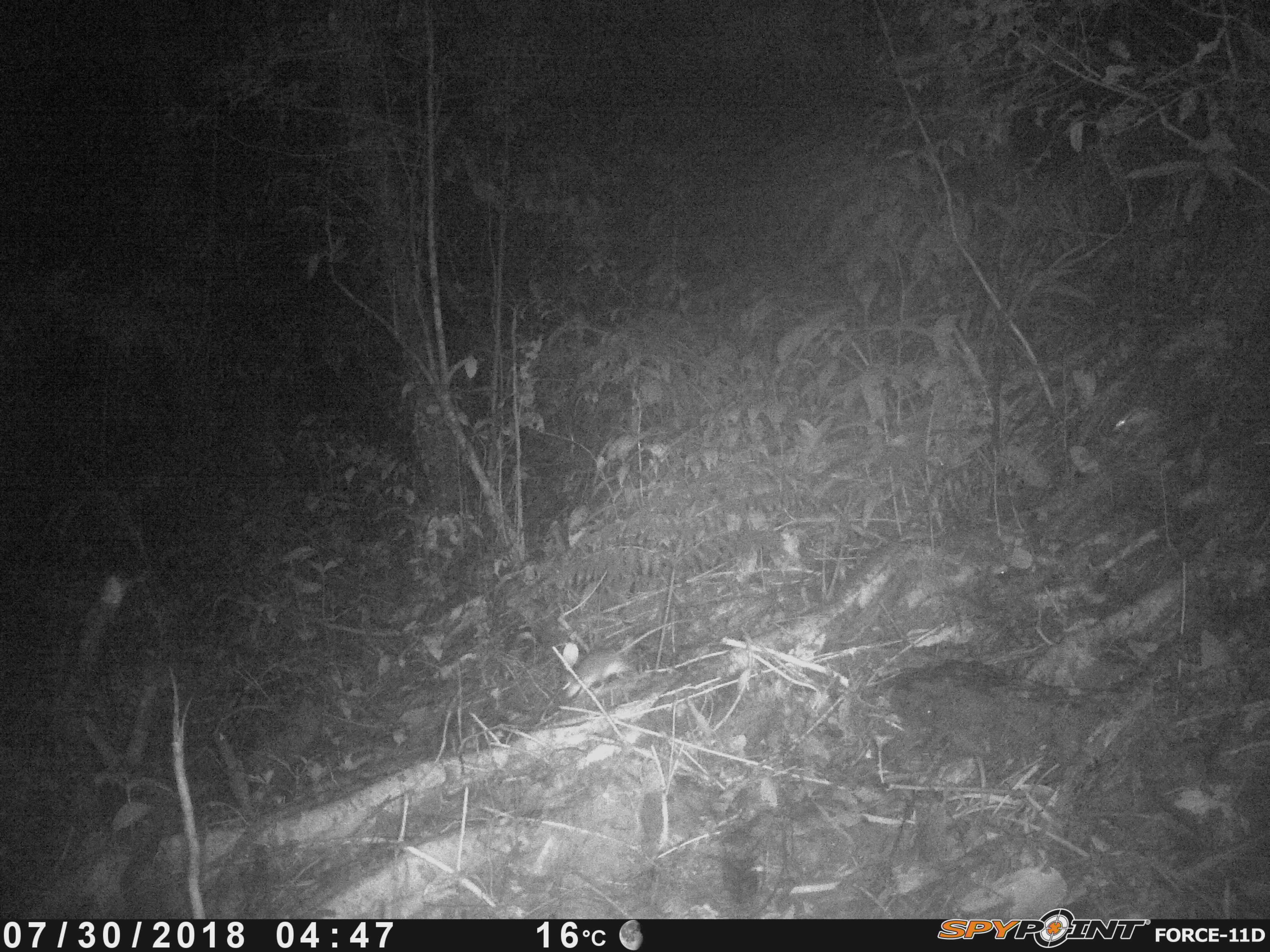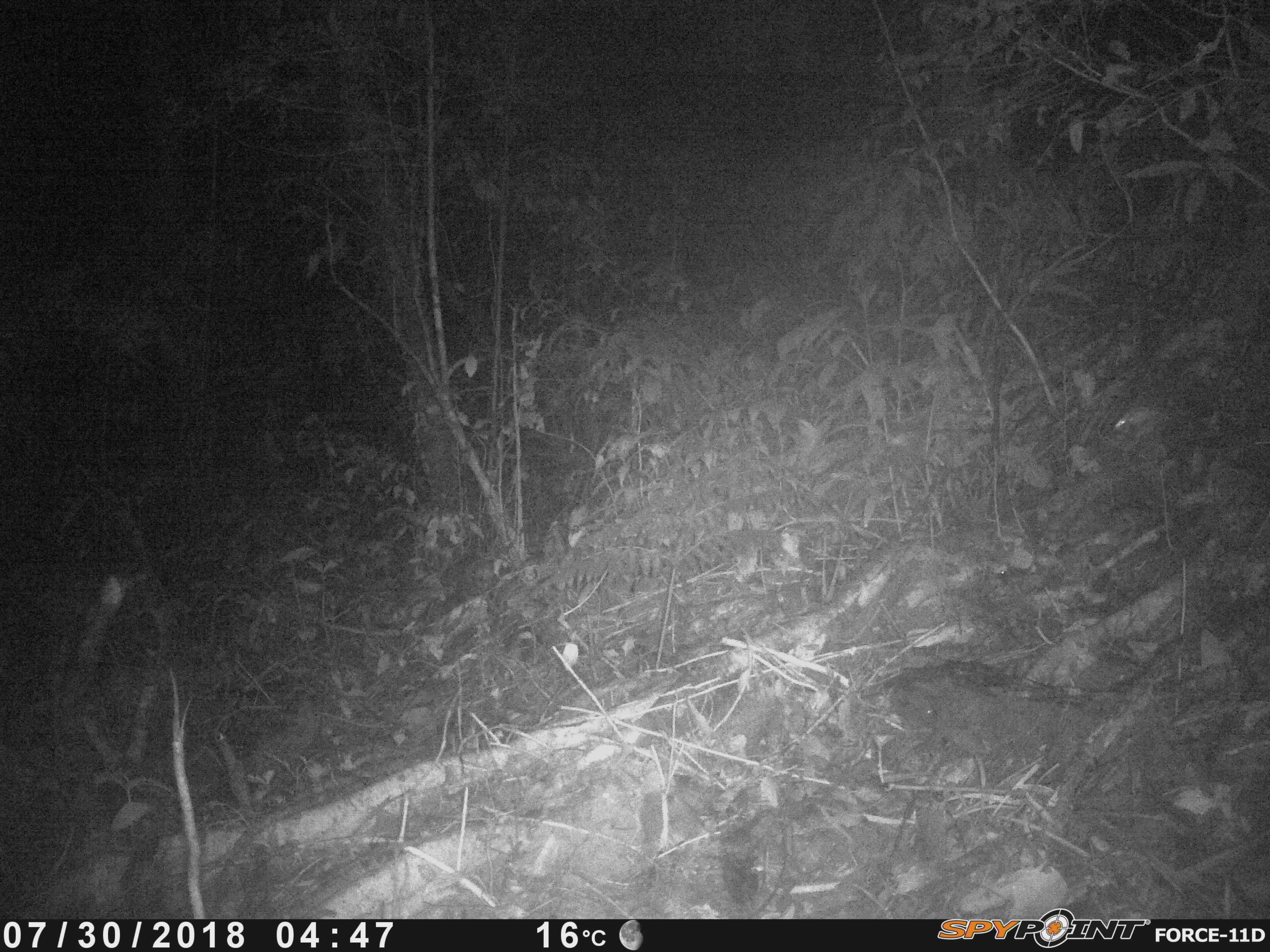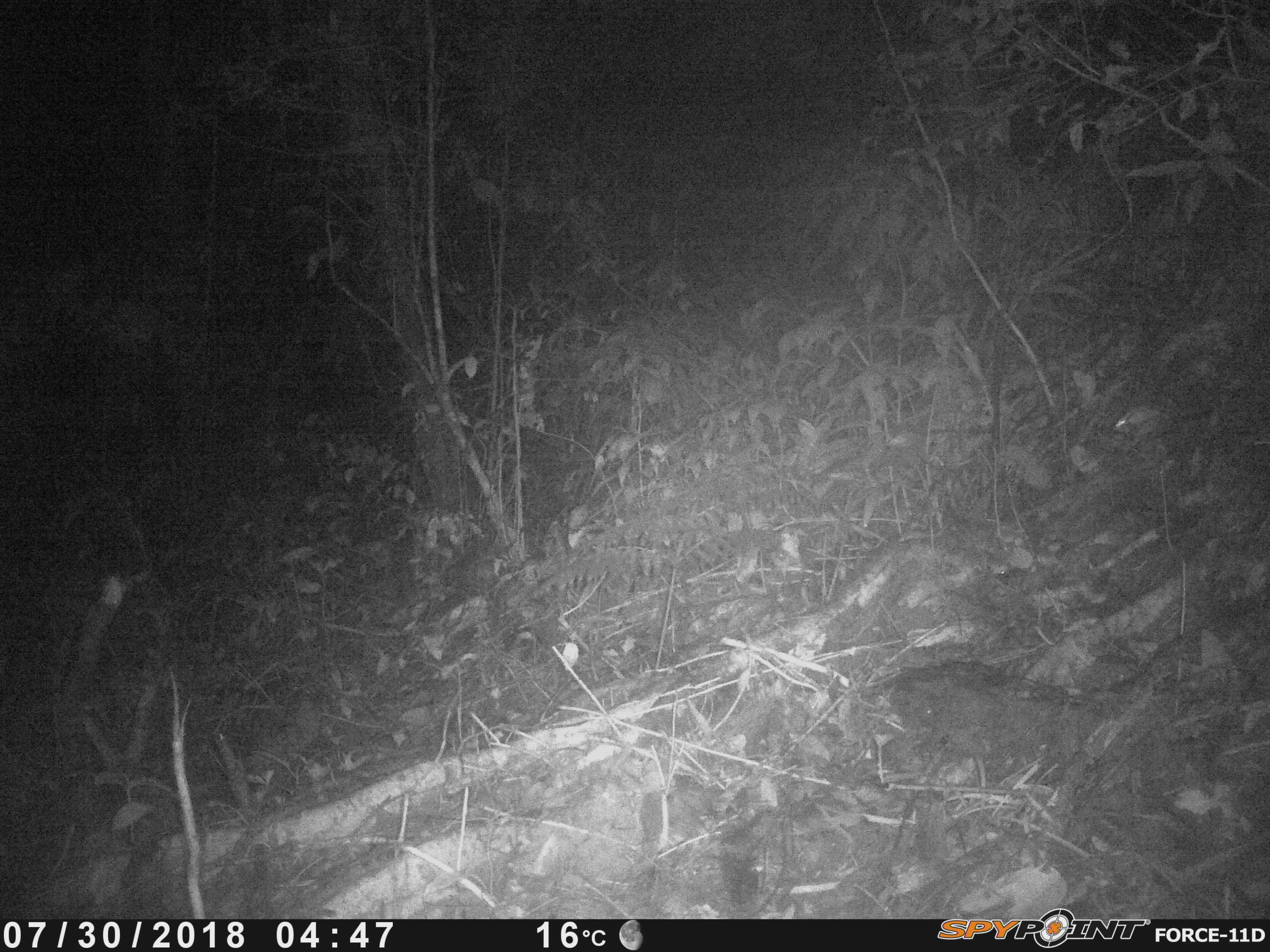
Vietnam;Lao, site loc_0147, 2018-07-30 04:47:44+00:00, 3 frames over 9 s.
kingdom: Animalia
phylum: Chordata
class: Mammalia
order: Rodentia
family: Muridae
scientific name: Muridae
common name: old-world mice and rats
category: unidentified murid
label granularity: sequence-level